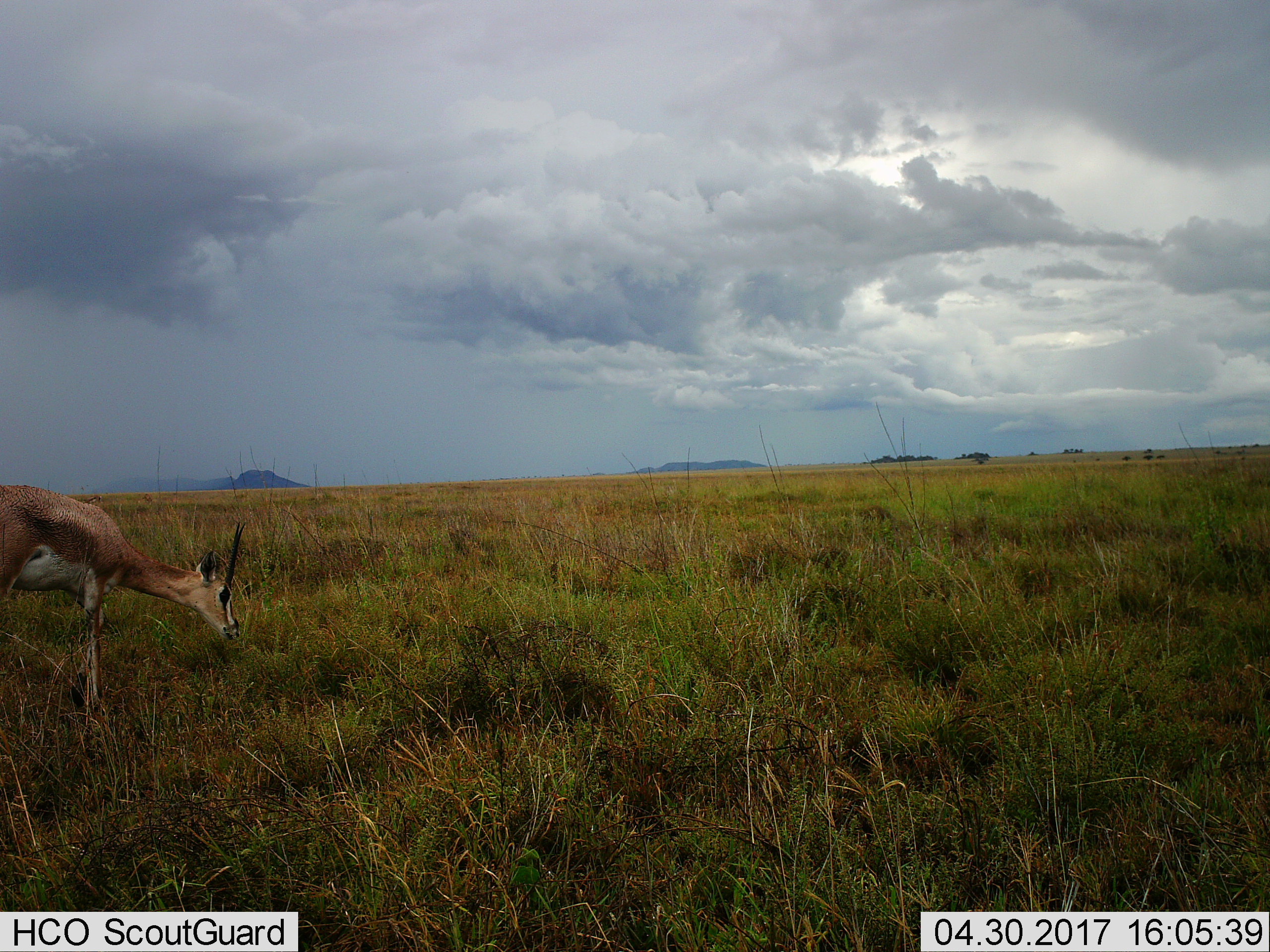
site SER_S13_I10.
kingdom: Animalia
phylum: Chordata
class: Mammalia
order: Artiodactyla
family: Bovidae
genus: Eudorcas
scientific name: Eudorcas thomsonii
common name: thomson's gazelle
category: gazellethomsons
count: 1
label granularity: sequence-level